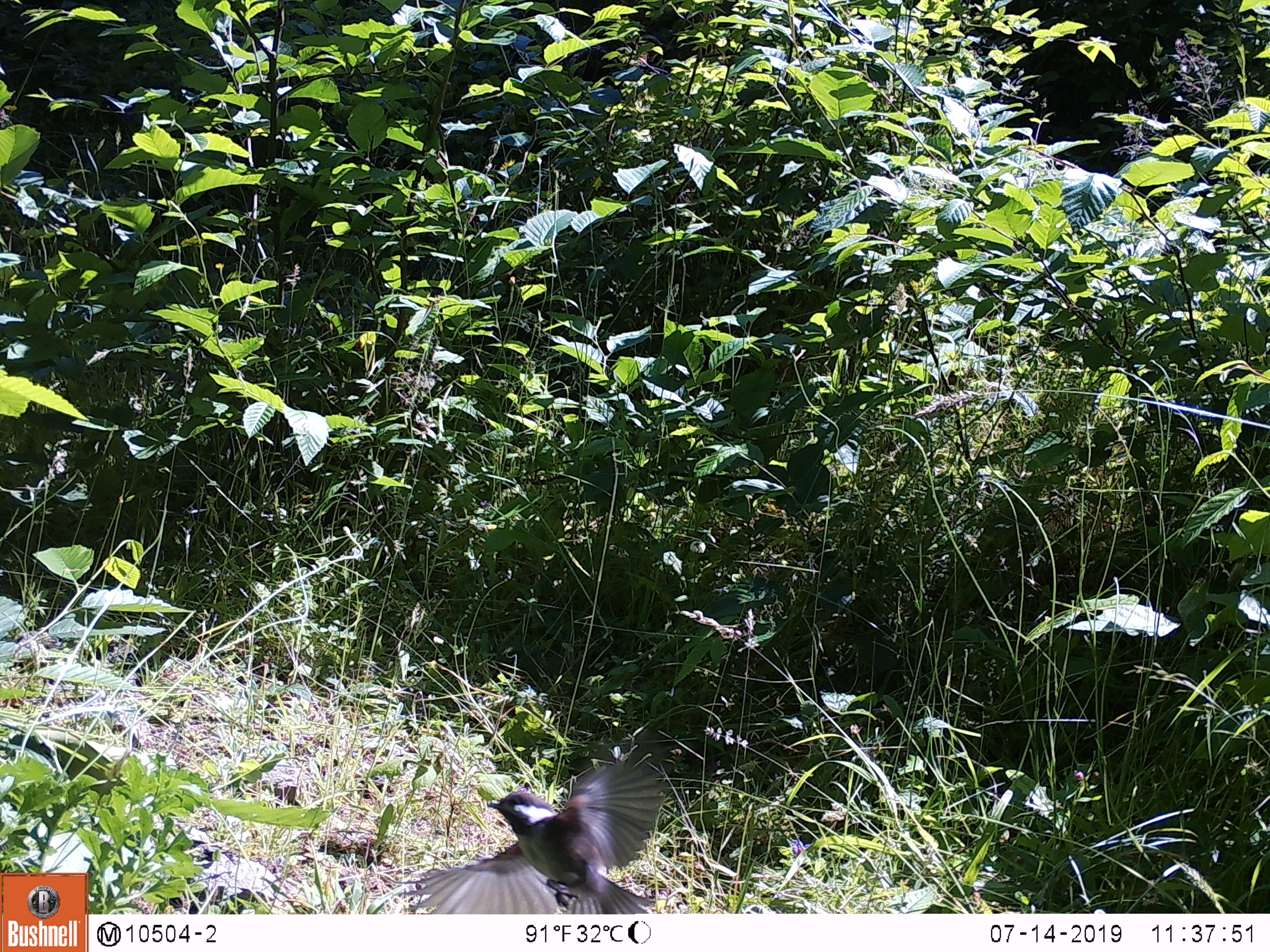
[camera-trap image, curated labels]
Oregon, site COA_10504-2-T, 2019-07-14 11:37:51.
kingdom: Animalia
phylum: Chordata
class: Aves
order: Passeriformes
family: Paridae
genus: Poecile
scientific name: Poecile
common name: chickadees and allies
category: poecile species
Poecile species (chickadees and allies) (Poecile).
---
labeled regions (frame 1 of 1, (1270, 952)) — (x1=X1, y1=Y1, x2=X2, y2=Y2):
poecile species: (x1=401, y1=762, x2=682, y2=915)